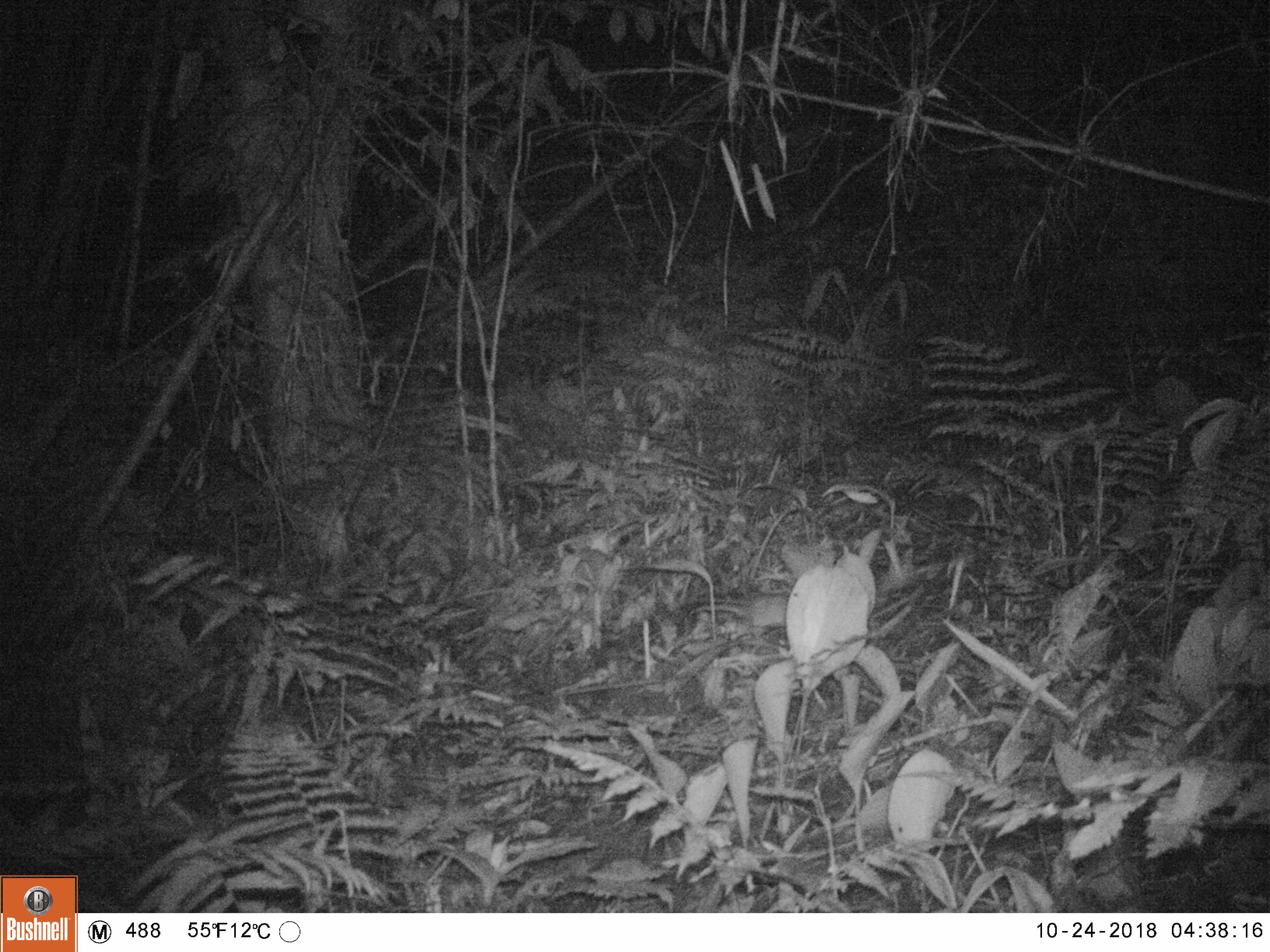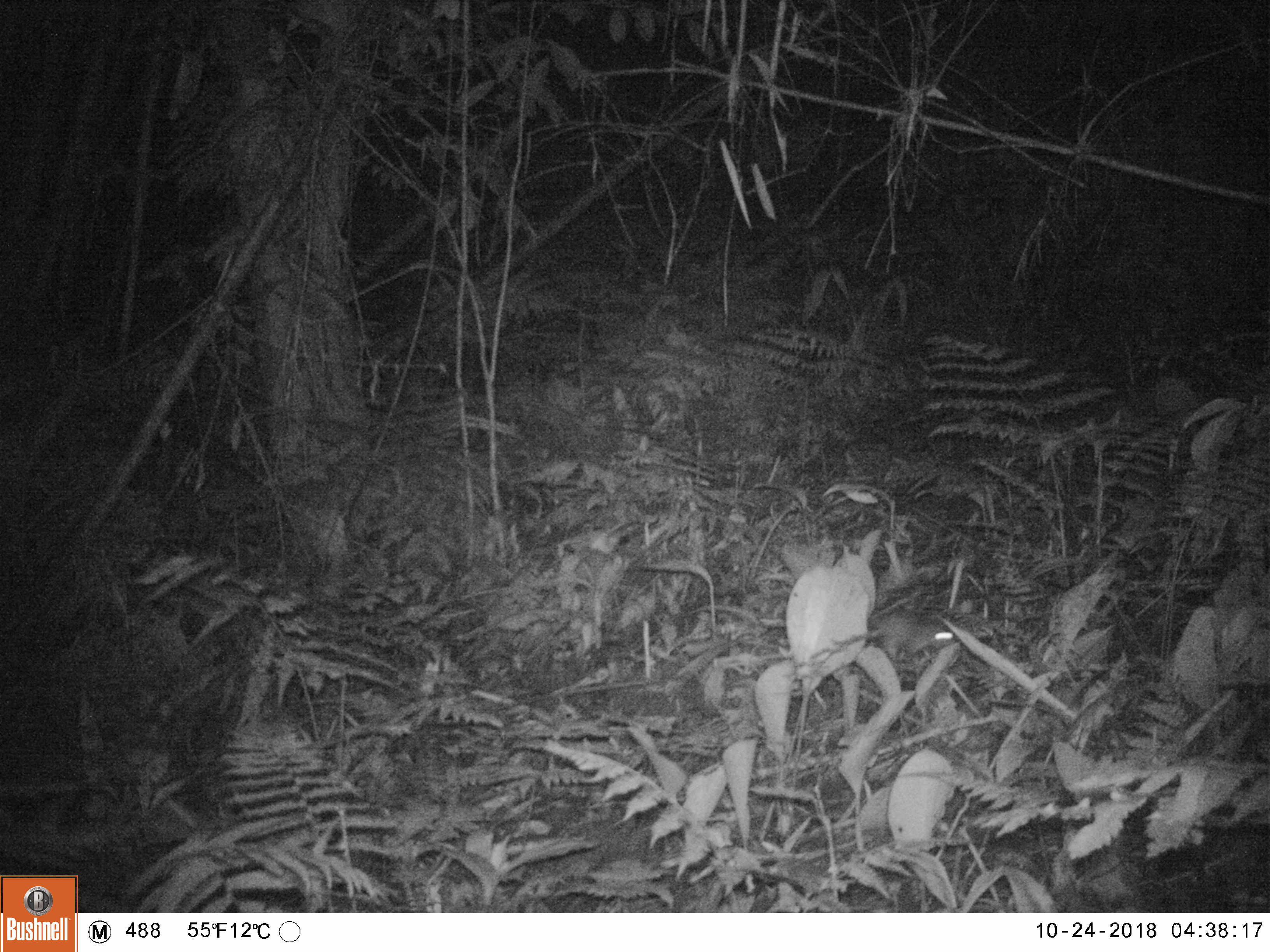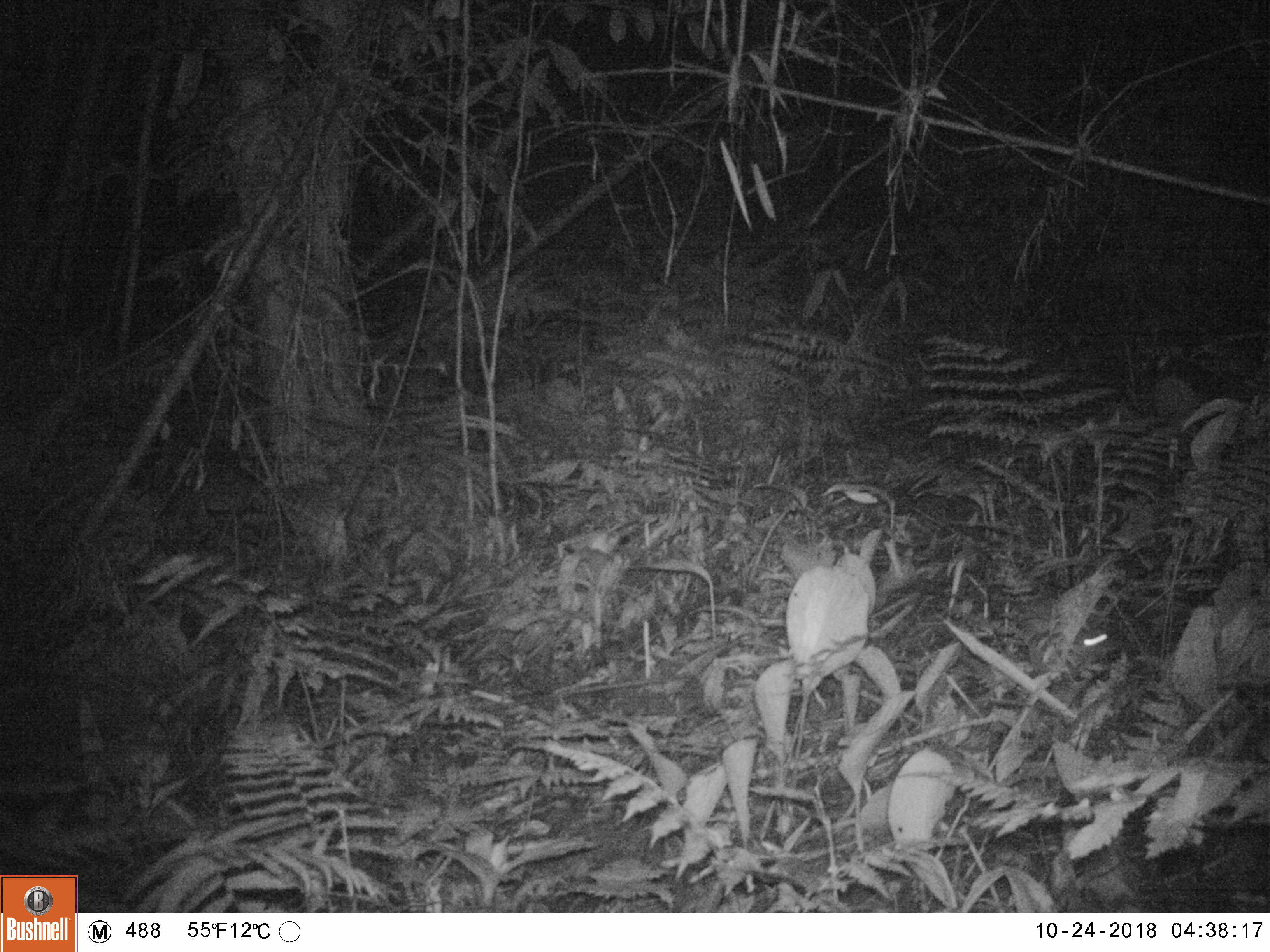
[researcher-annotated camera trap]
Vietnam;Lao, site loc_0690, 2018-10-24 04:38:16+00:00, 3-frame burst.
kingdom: Animalia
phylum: Chordata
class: Mammalia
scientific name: Mammalia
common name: mammal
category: unidentified small mammal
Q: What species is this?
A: Unidentified small mammal (mammal) (Mammalia).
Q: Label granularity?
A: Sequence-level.